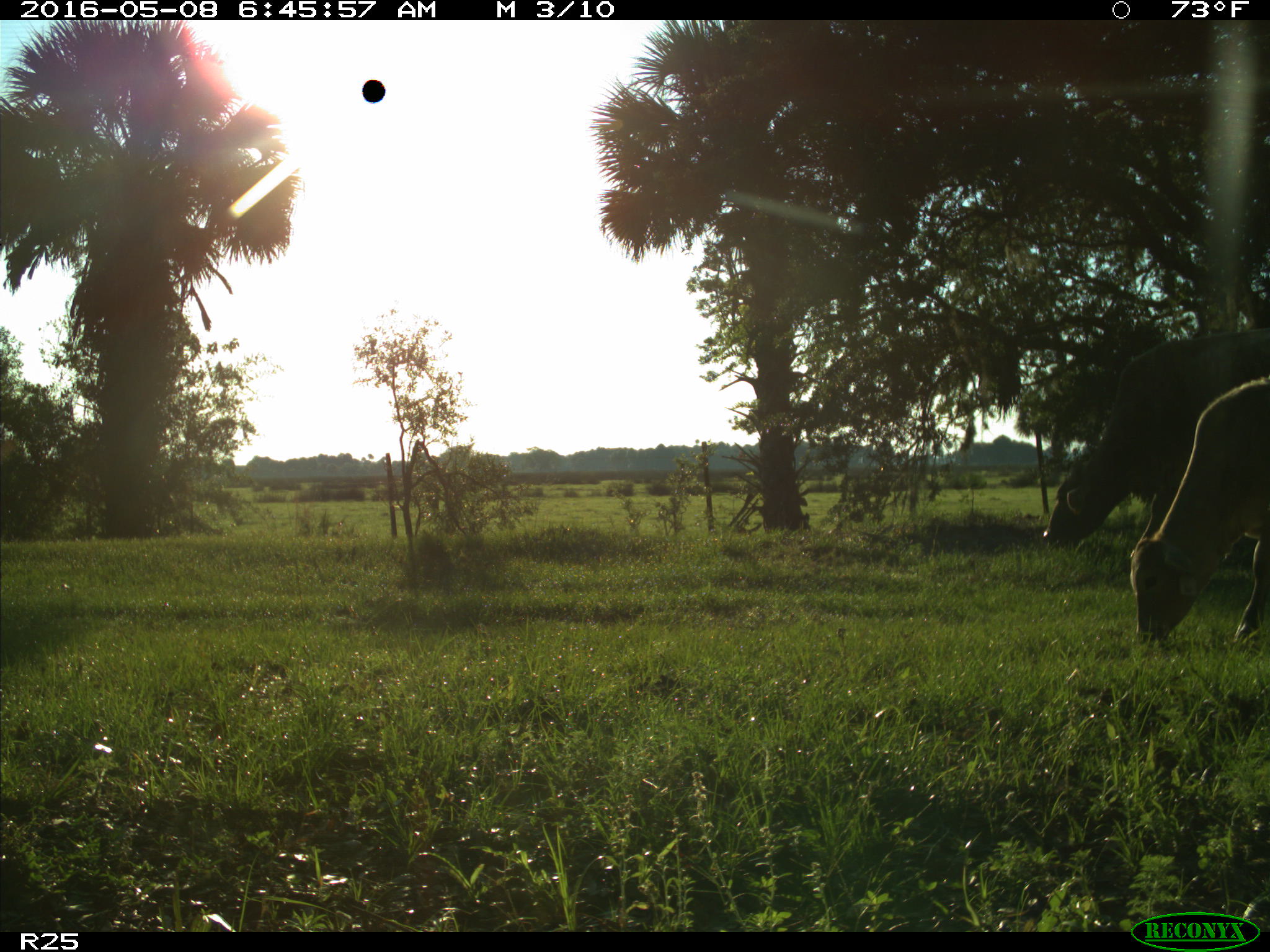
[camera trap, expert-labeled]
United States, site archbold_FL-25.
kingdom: Animalia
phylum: Chordata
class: Mammalia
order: Artiodactyla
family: Bovidae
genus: Bos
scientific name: Bos taurus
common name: domestic cow